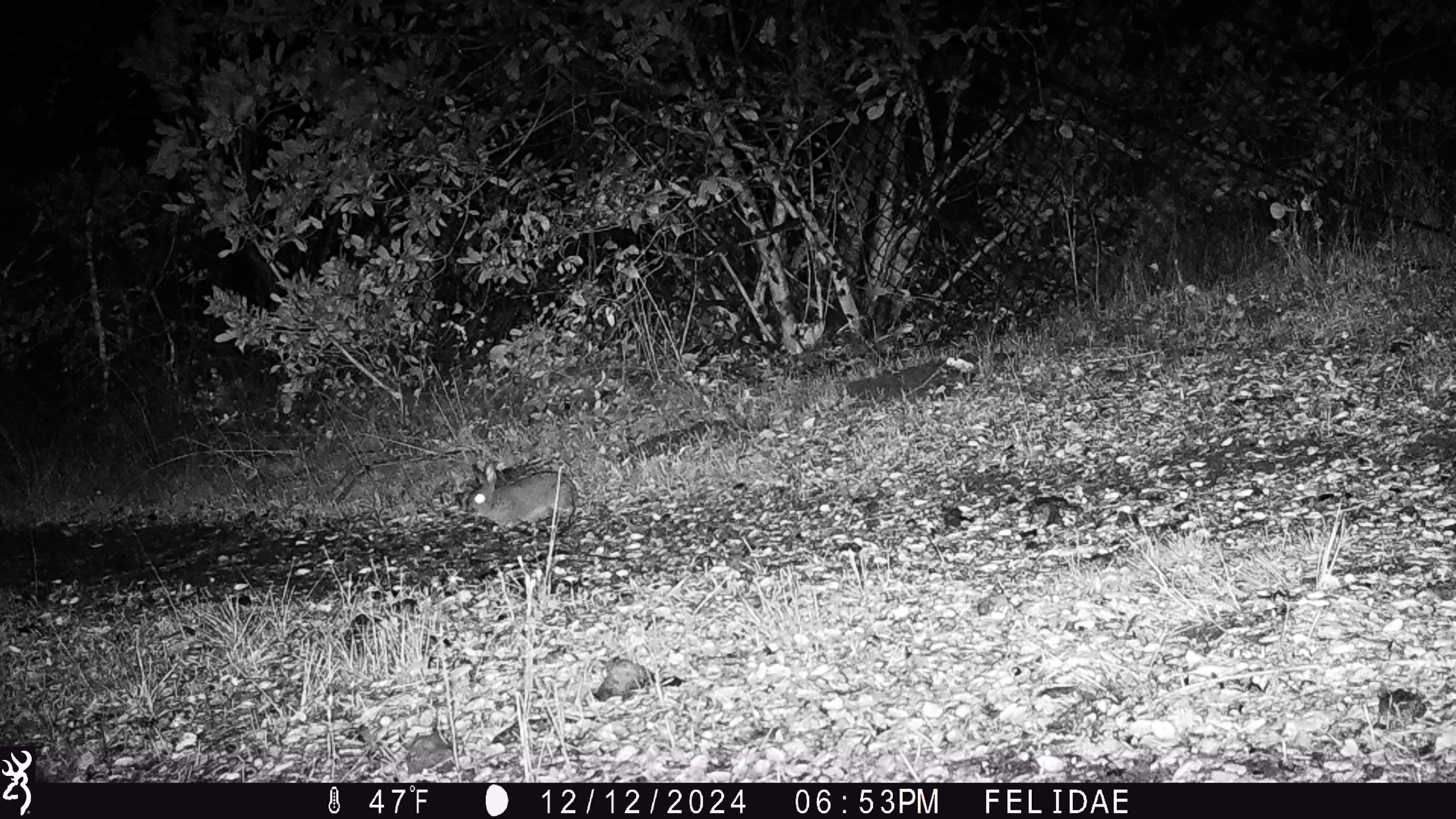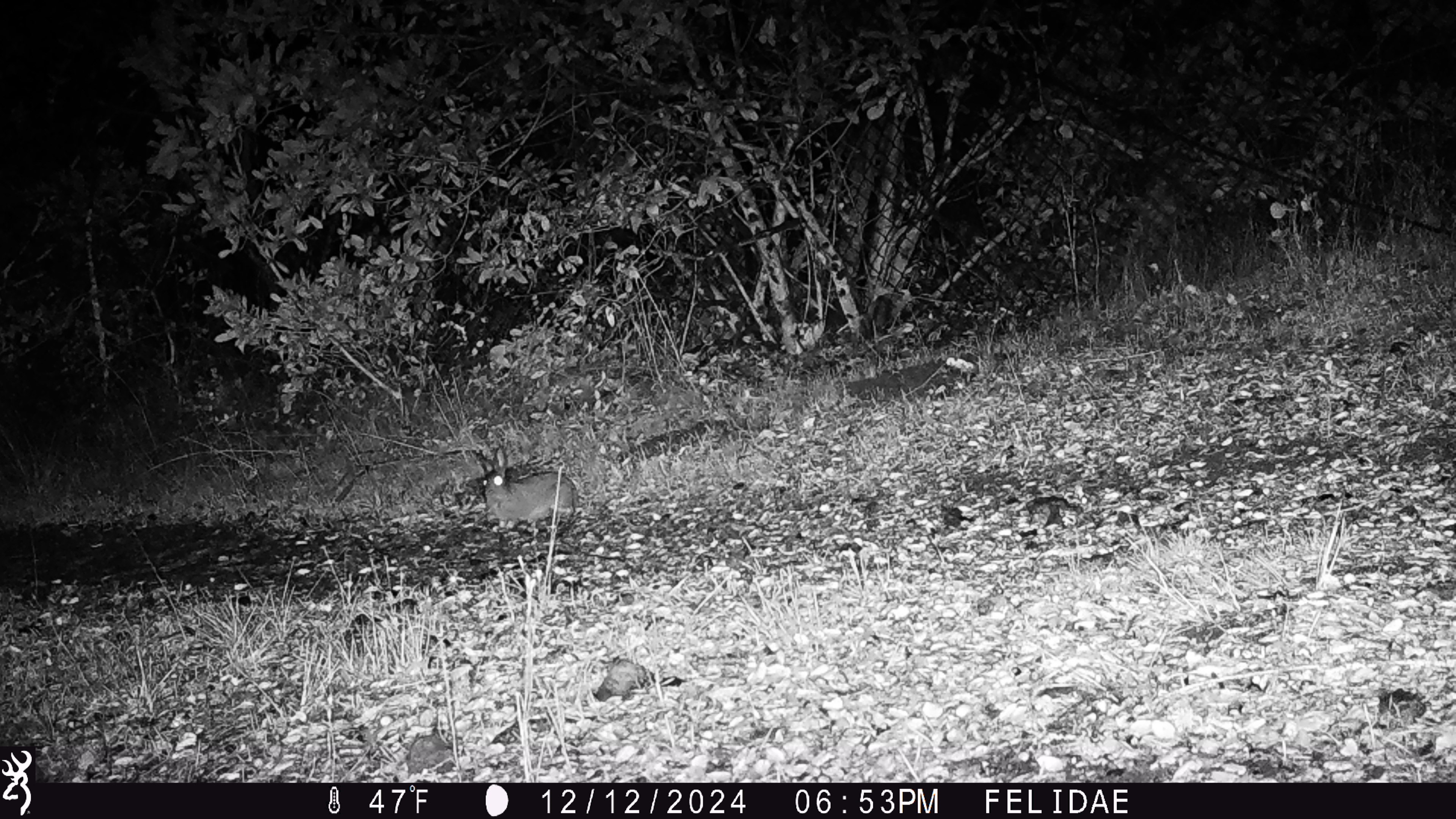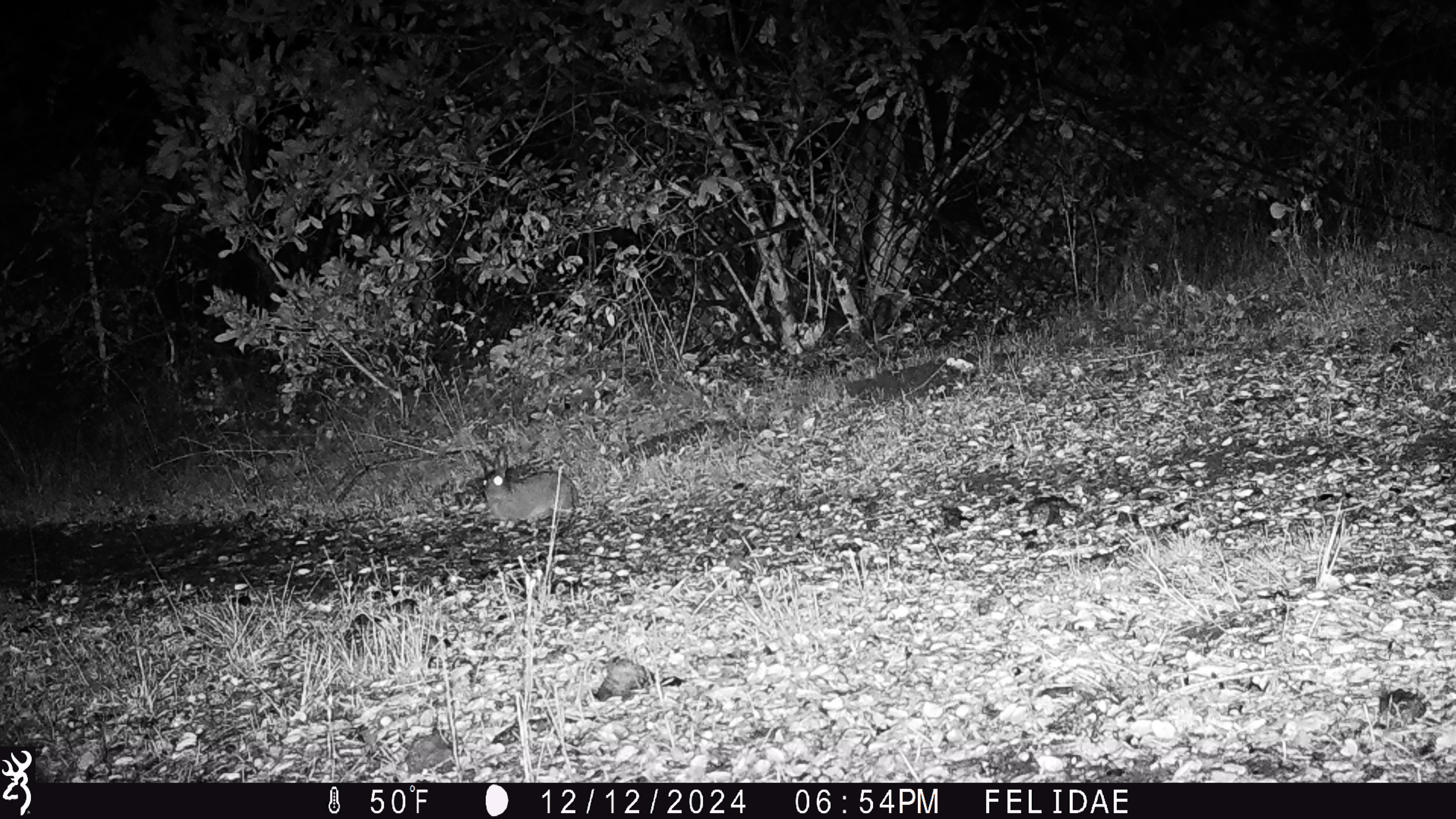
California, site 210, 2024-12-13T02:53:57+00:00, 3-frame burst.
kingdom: Animalia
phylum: Chordata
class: Mammalia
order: Lagomorpha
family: Leporidae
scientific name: Leporidae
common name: rabbit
Rabbit (Leporidae).